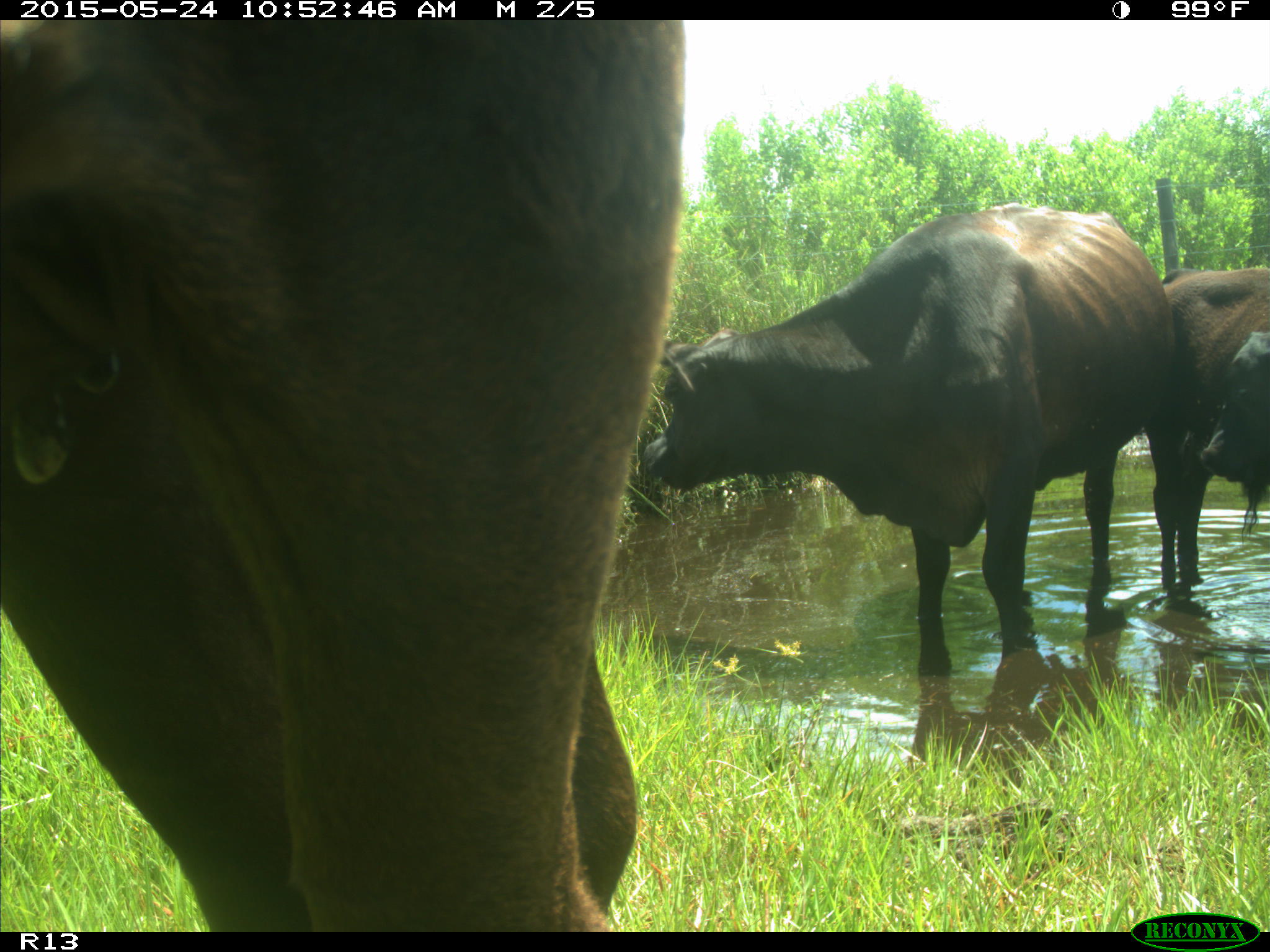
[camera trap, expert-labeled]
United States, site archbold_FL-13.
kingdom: Animalia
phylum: Chordata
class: Mammalia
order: Artiodactyla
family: Bovidae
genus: Bos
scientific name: Bos taurus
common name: domestic cow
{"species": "Bos taurus (domestic cow)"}